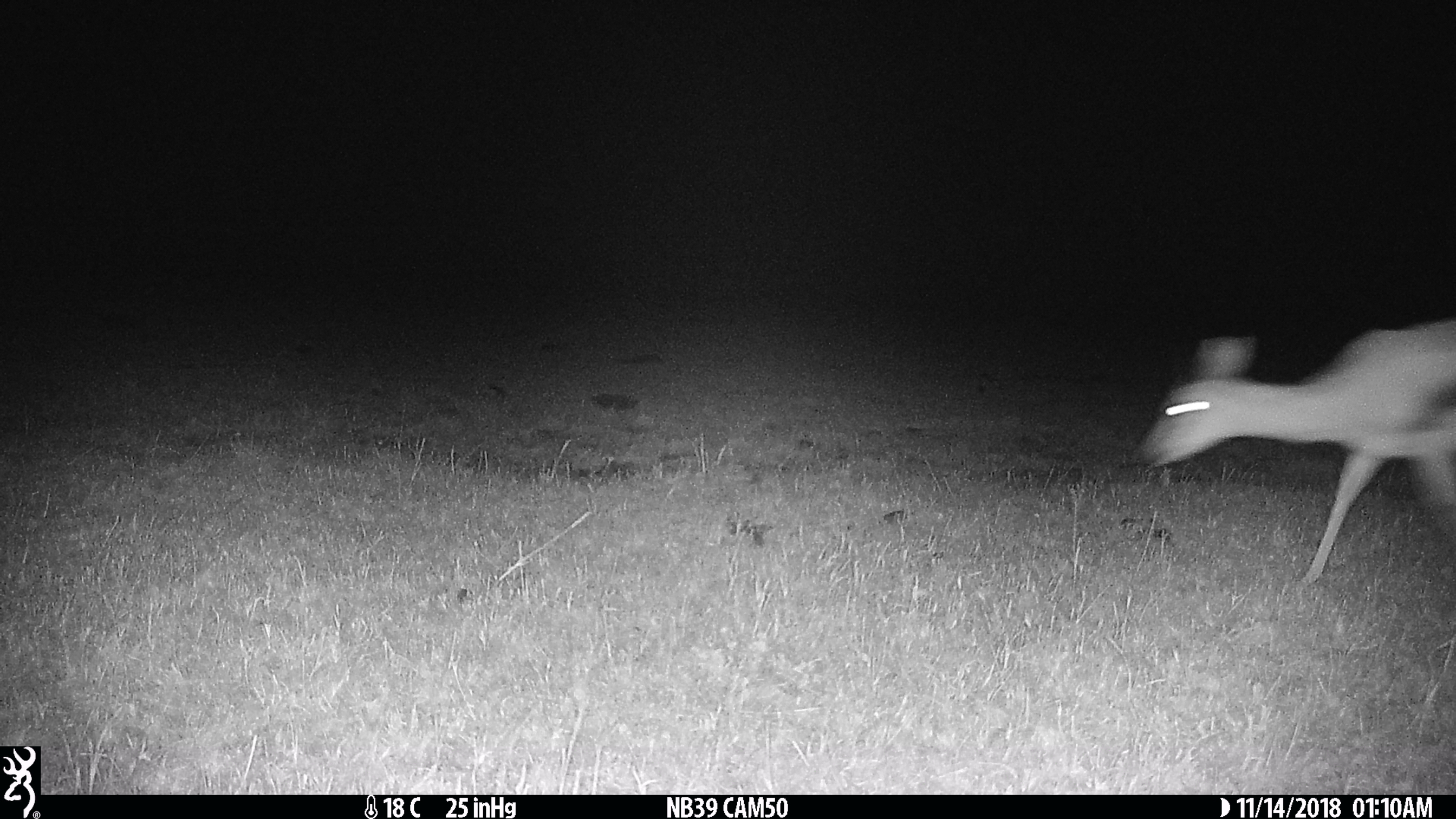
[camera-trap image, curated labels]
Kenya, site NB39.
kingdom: Animalia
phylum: Chordata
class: Mammalia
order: Artiodactyla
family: Bovidae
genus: Eudorcas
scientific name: Eudorcas thomsonii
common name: thomon's gazelle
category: gazelle thomsons